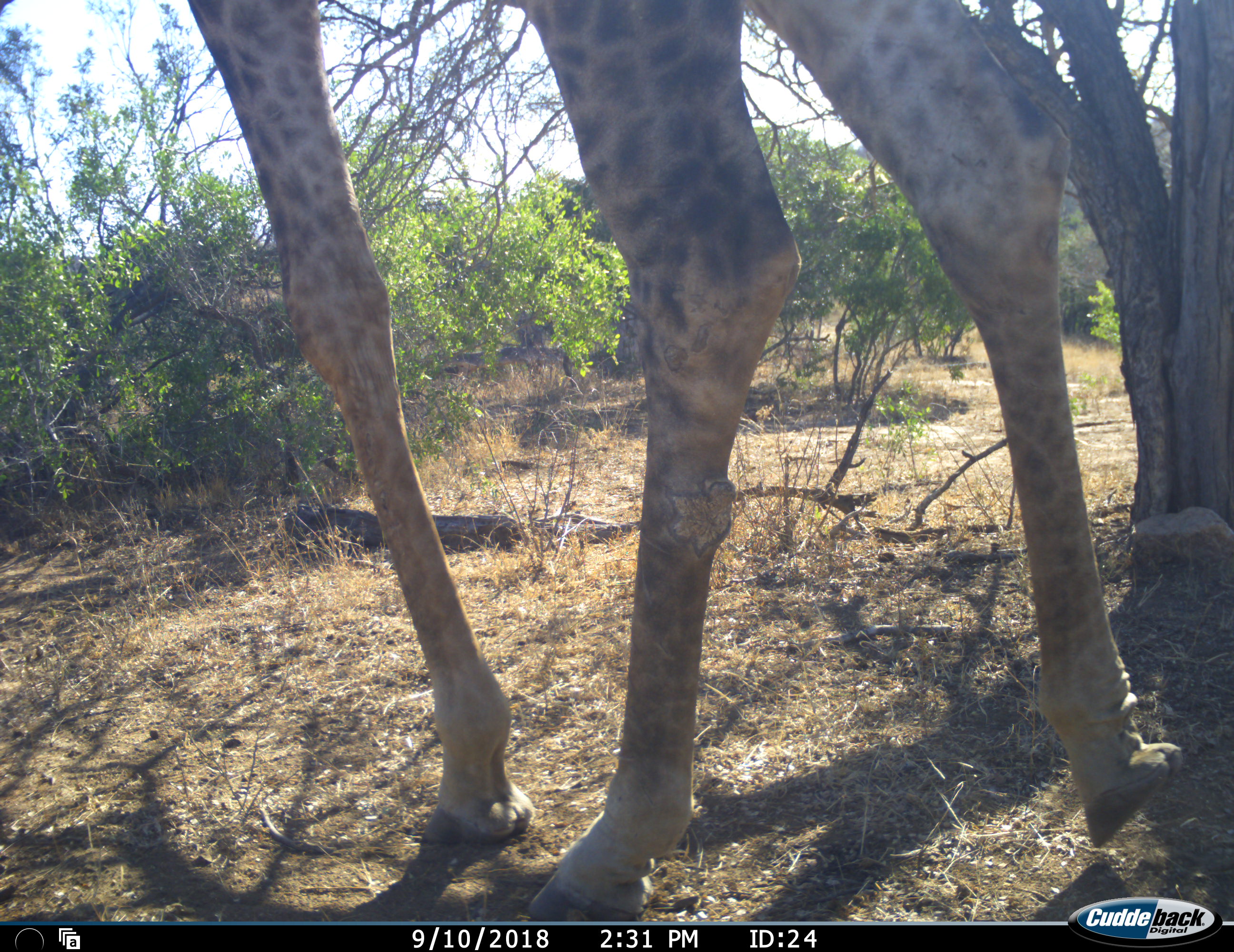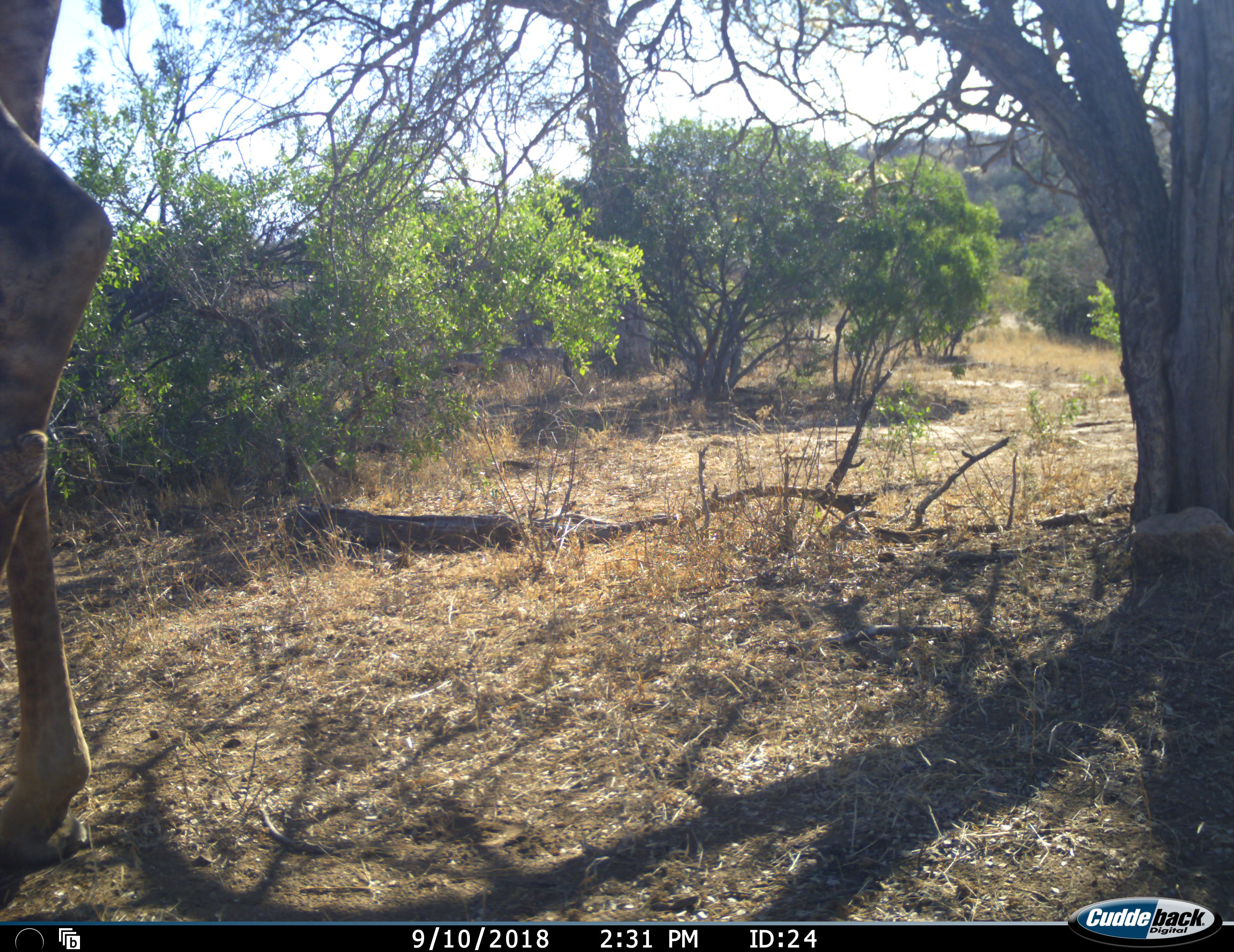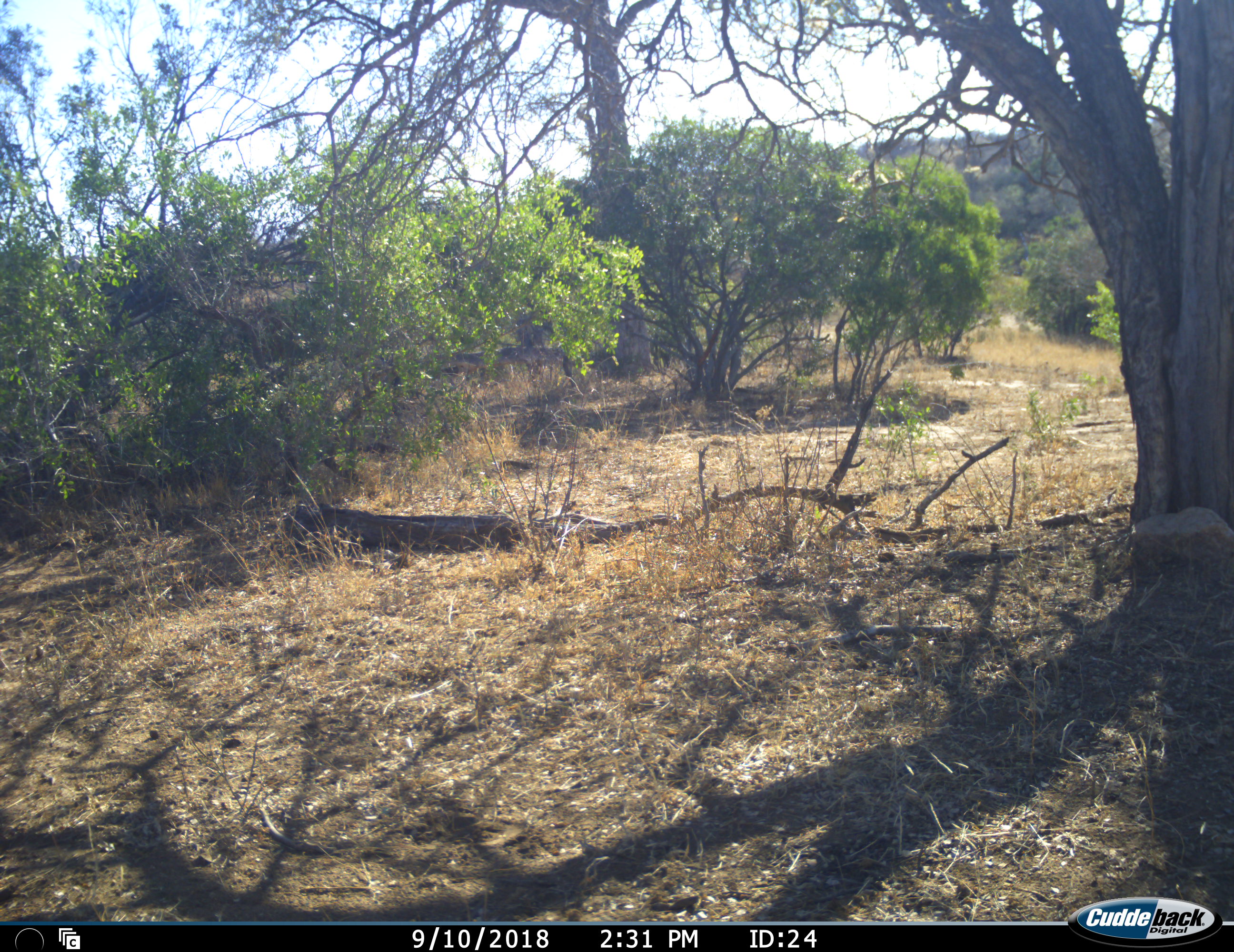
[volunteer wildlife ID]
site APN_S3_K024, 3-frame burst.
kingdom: Animalia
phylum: Chordata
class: Mammalia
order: Artiodactyla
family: Giraffidae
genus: Giraffa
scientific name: Giraffa camelopardalis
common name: giraffe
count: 1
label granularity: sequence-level